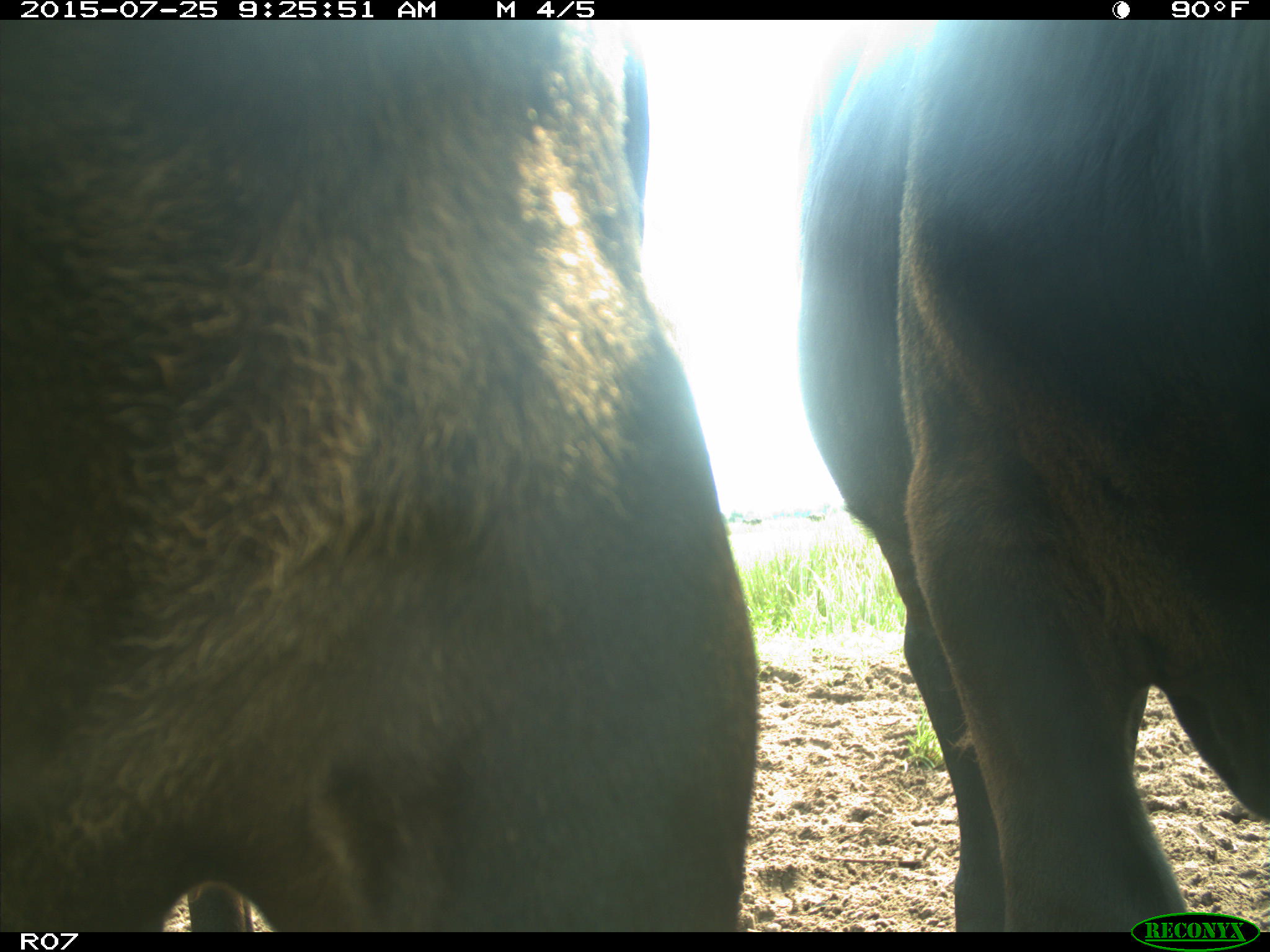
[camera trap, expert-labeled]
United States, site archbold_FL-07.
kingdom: Animalia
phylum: Chordata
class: Mammalia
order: Artiodactyla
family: Bovidae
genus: Bos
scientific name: Bos taurus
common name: domestic cow